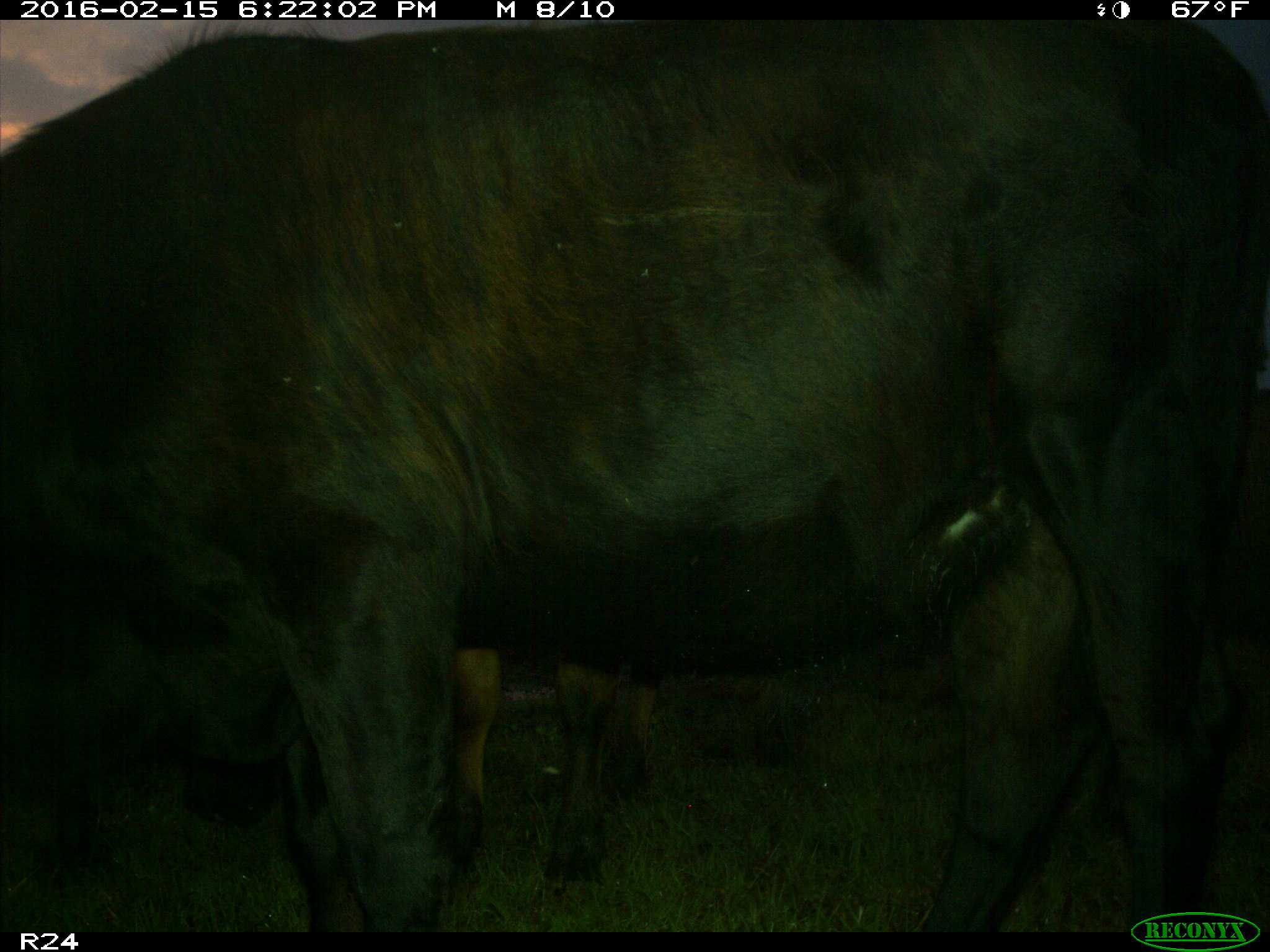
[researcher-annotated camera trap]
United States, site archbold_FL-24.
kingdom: Animalia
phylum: Chordata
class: Mammalia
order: Artiodactyla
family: Bovidae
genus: Bos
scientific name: Bos taurus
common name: domestic cow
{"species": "Bos taurus (domestic cow)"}